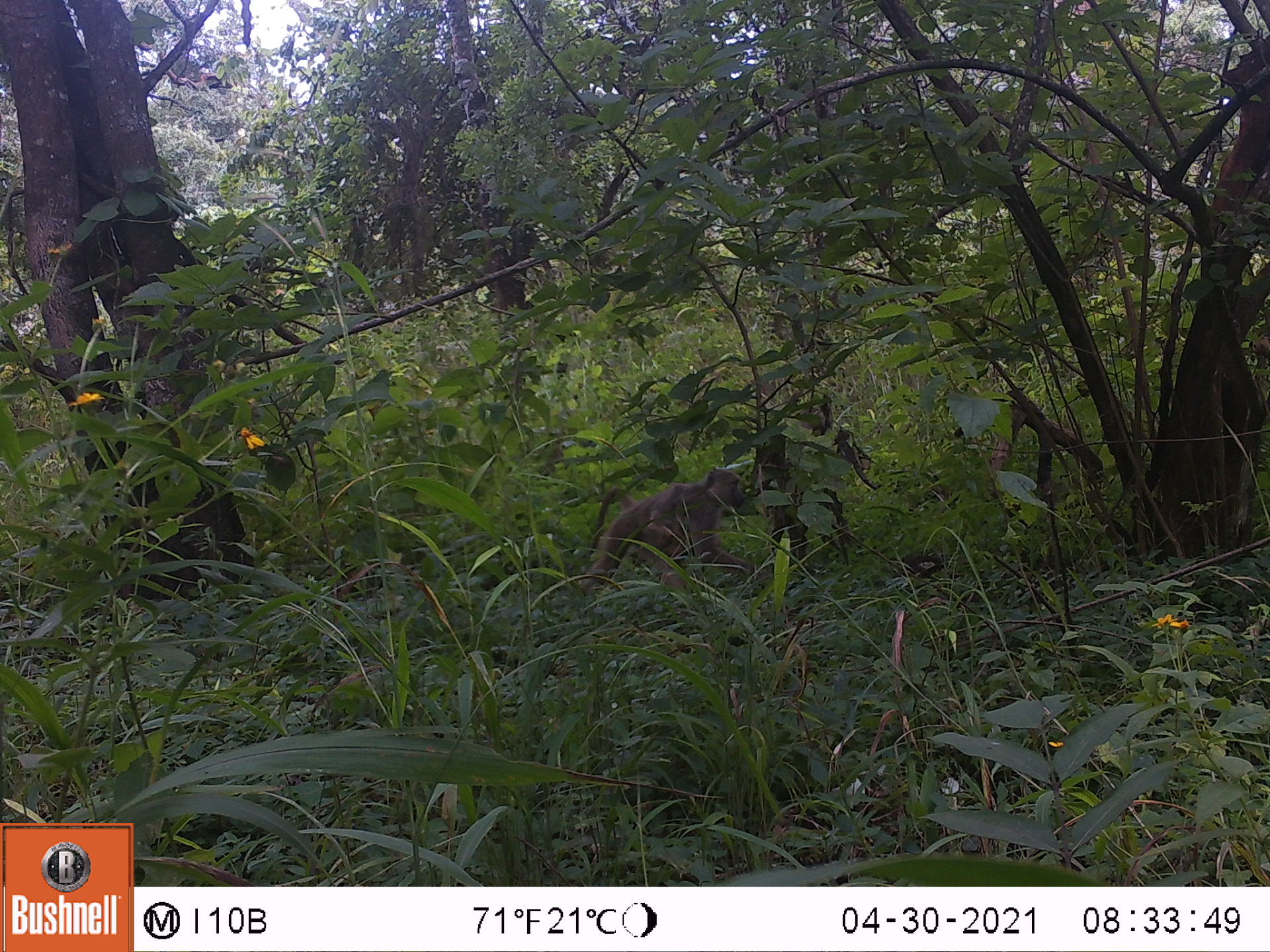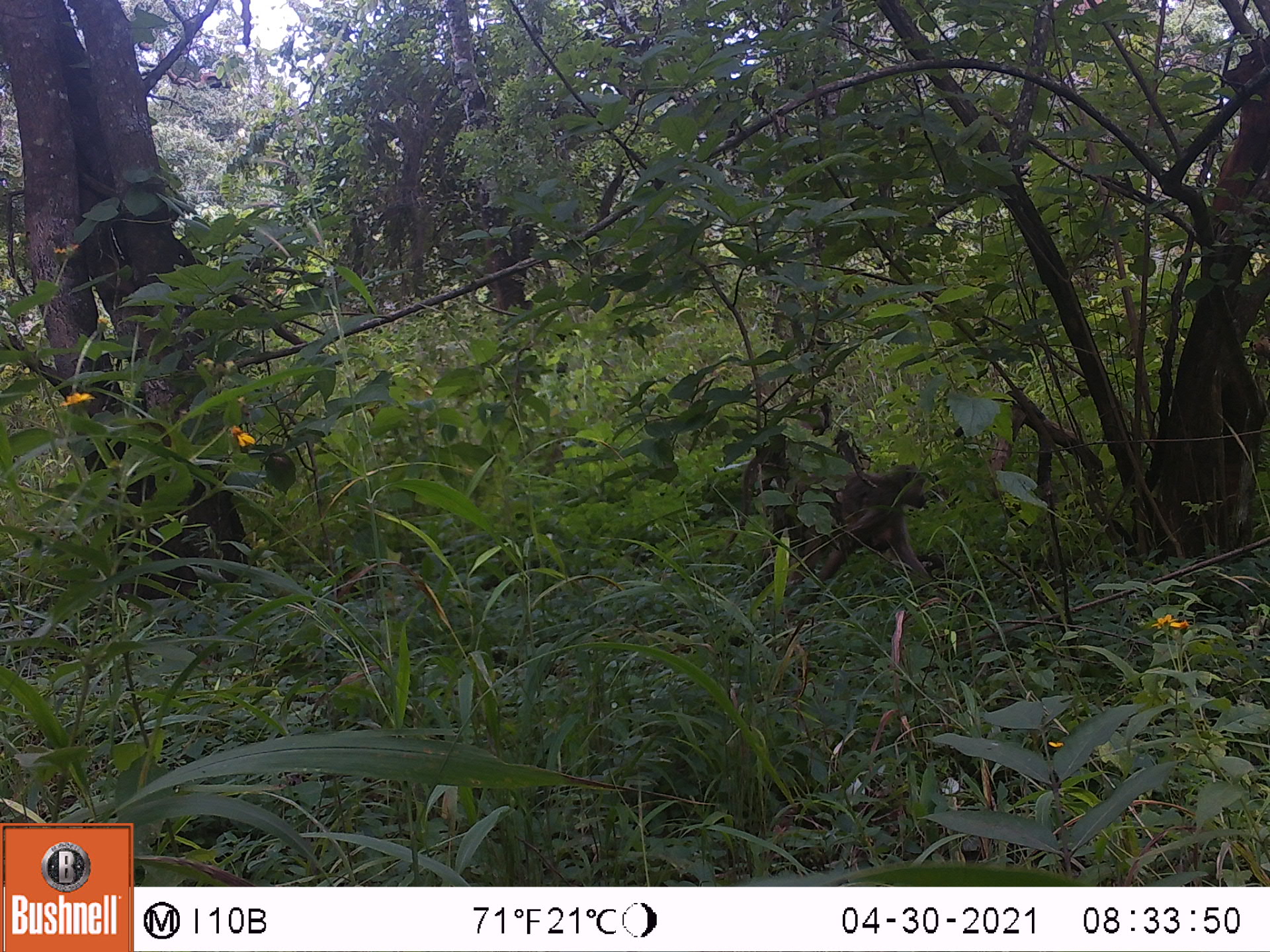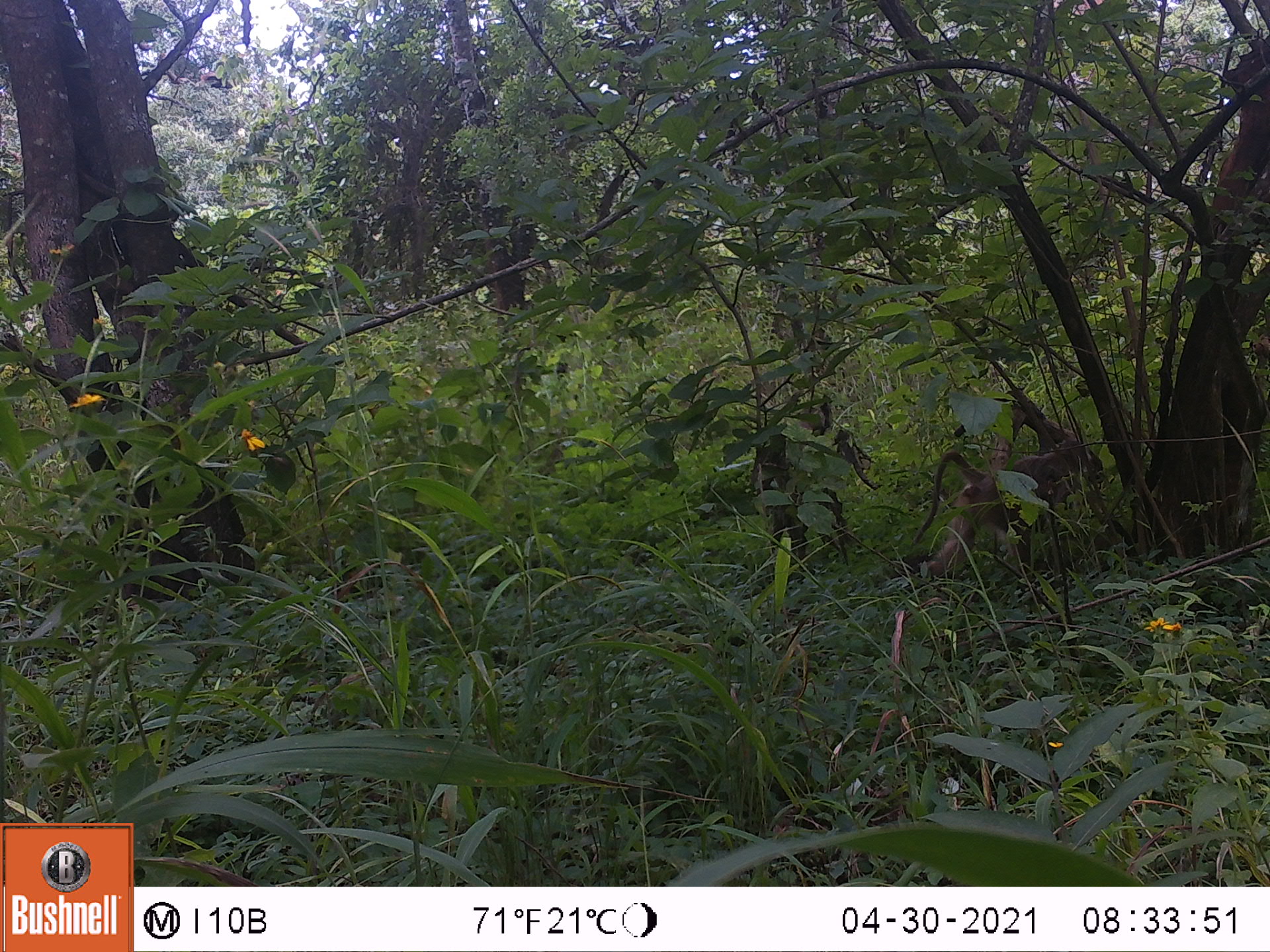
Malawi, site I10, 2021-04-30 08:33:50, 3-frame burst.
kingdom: Animalia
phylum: Chordata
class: Mammalia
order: Primates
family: Cercopithecidae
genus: Papio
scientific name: Papio cynocephalus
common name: yellow baboon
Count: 1.